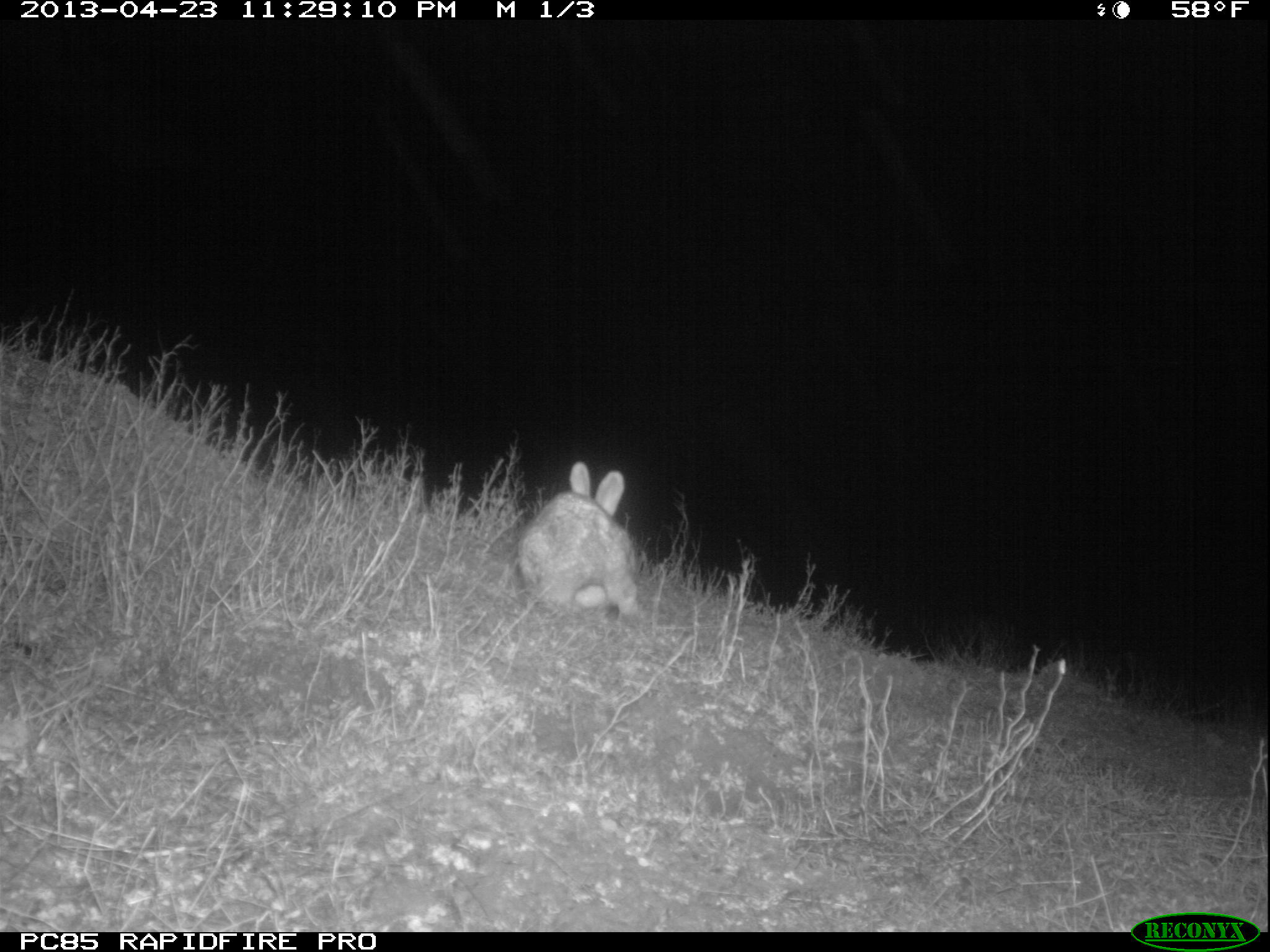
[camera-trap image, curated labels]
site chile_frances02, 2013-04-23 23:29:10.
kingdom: Animalia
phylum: Chordata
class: Mammalia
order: Lagomorpha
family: Leporidae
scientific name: Leporidae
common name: rabbits and hares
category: rabbit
Rabbit (rabbits and hares) (Leporidae).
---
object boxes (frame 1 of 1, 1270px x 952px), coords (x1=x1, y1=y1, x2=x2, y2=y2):
rabbit: (x1=512, y1=460, x2=643, y2=625)